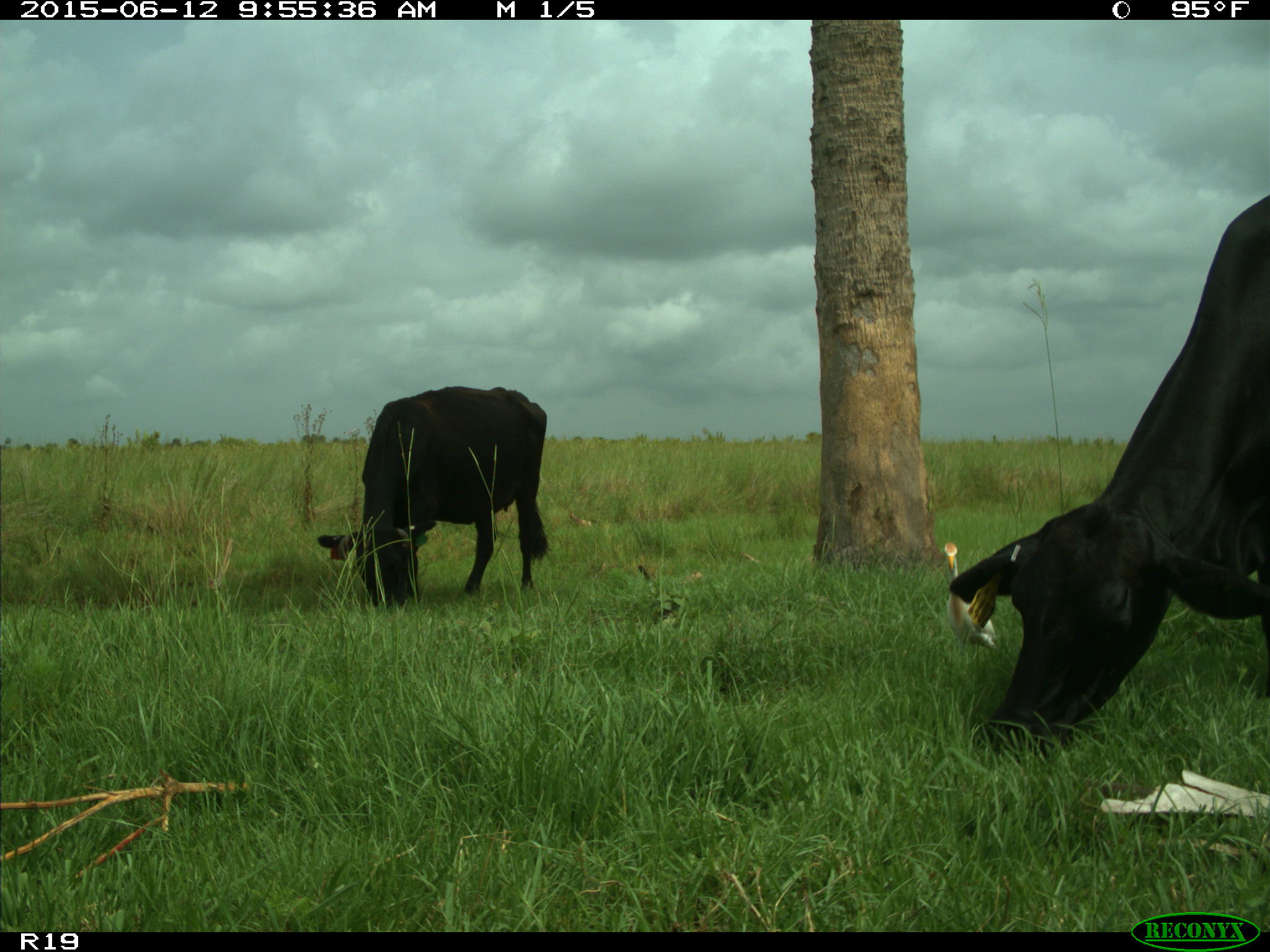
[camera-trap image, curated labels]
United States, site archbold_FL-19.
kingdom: Animalia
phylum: Chordata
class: Mammalia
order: Artiodactyla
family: Bovidae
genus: Bos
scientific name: Bos taurus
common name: domestic cow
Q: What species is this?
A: Bos taurus (domestic cow).